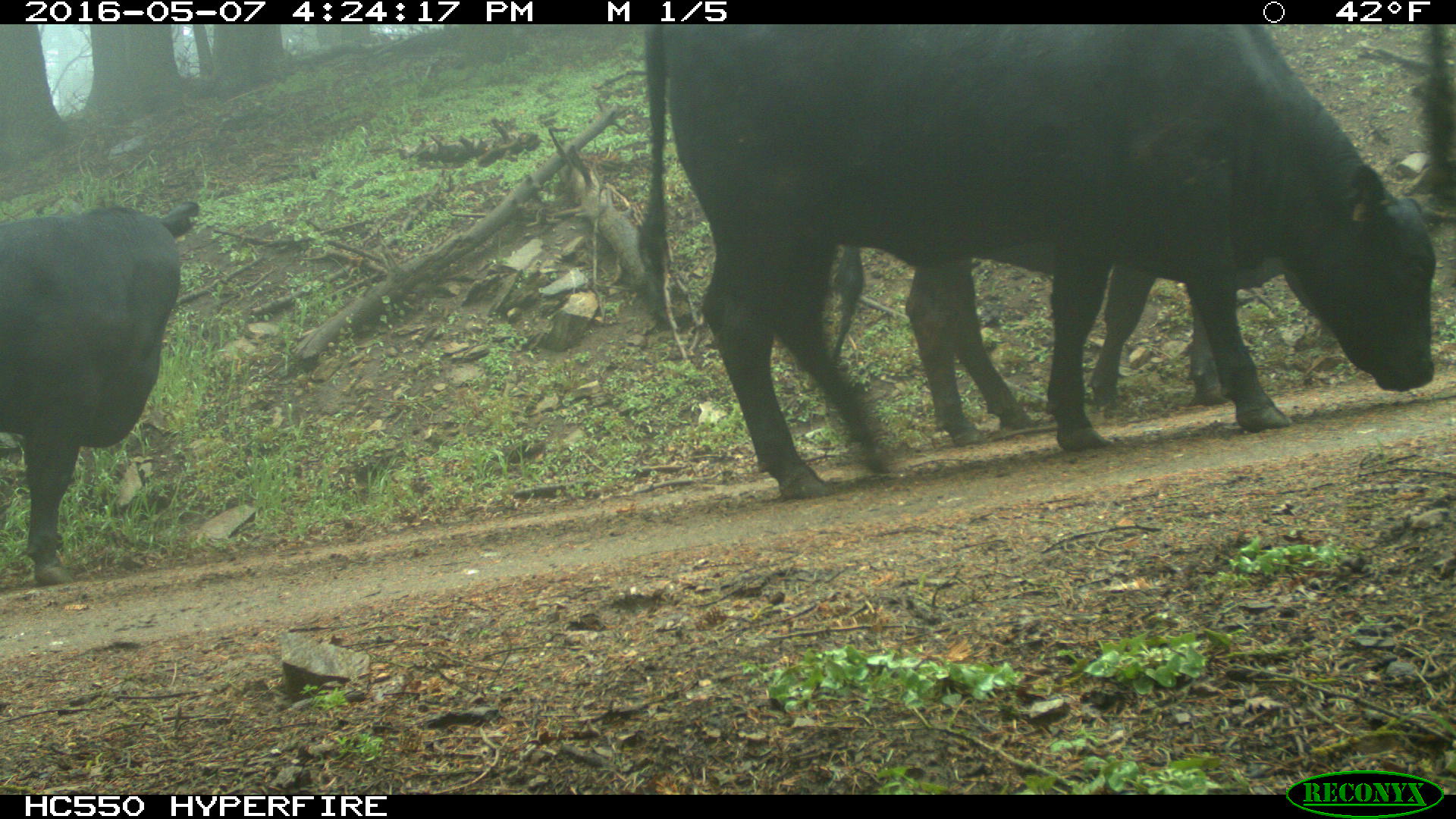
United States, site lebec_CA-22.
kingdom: Animalia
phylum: Chordata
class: Mammalia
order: Artiodactyla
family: Bovidae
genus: Bos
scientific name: Bos taurus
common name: domestic cow